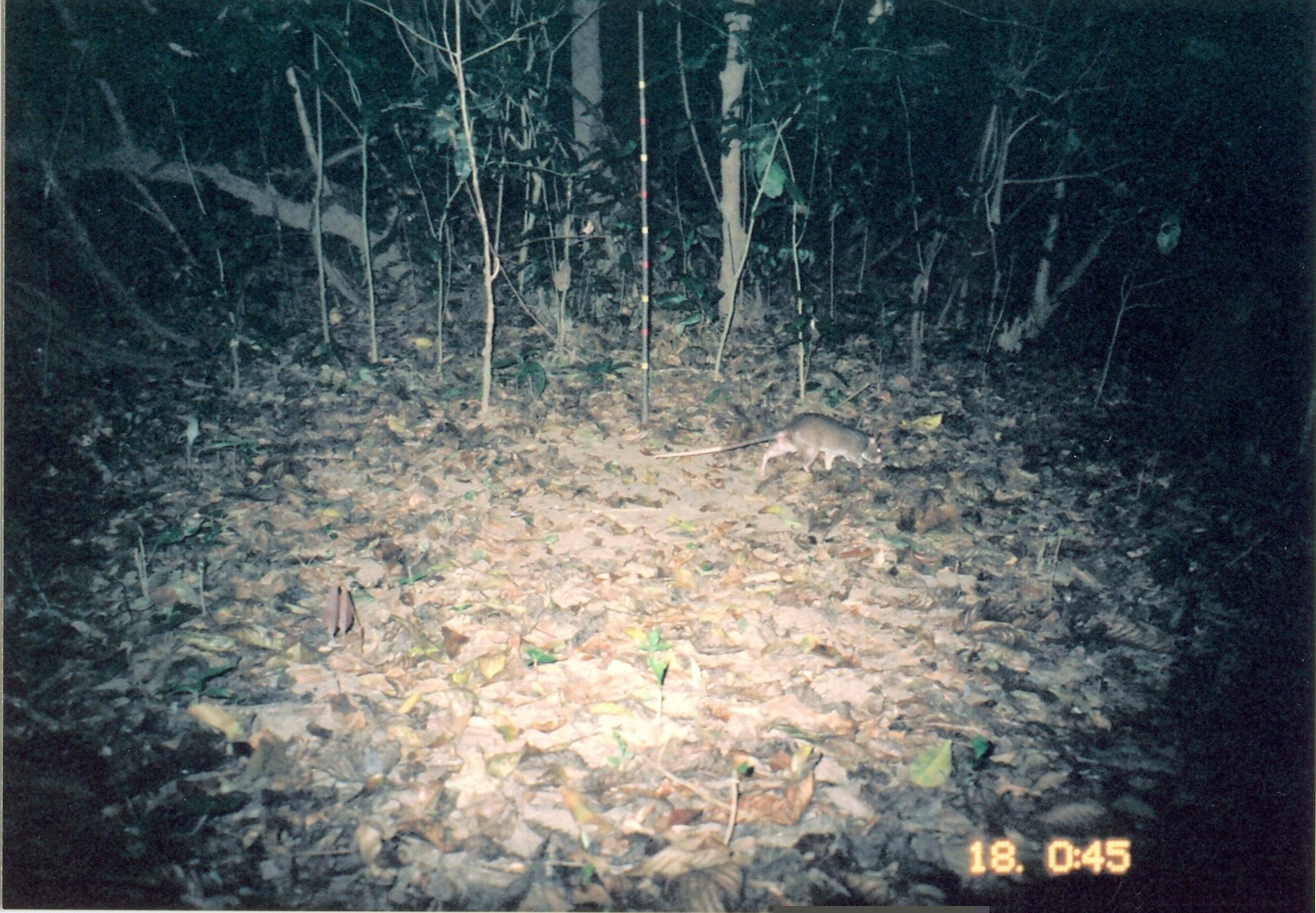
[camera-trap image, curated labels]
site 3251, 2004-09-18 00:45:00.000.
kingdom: Animalia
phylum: Chordata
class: Mammalia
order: Rodentia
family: Nesomyidae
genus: Cricetomys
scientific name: Cricetomys gambianus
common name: african giant pouched rat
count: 1